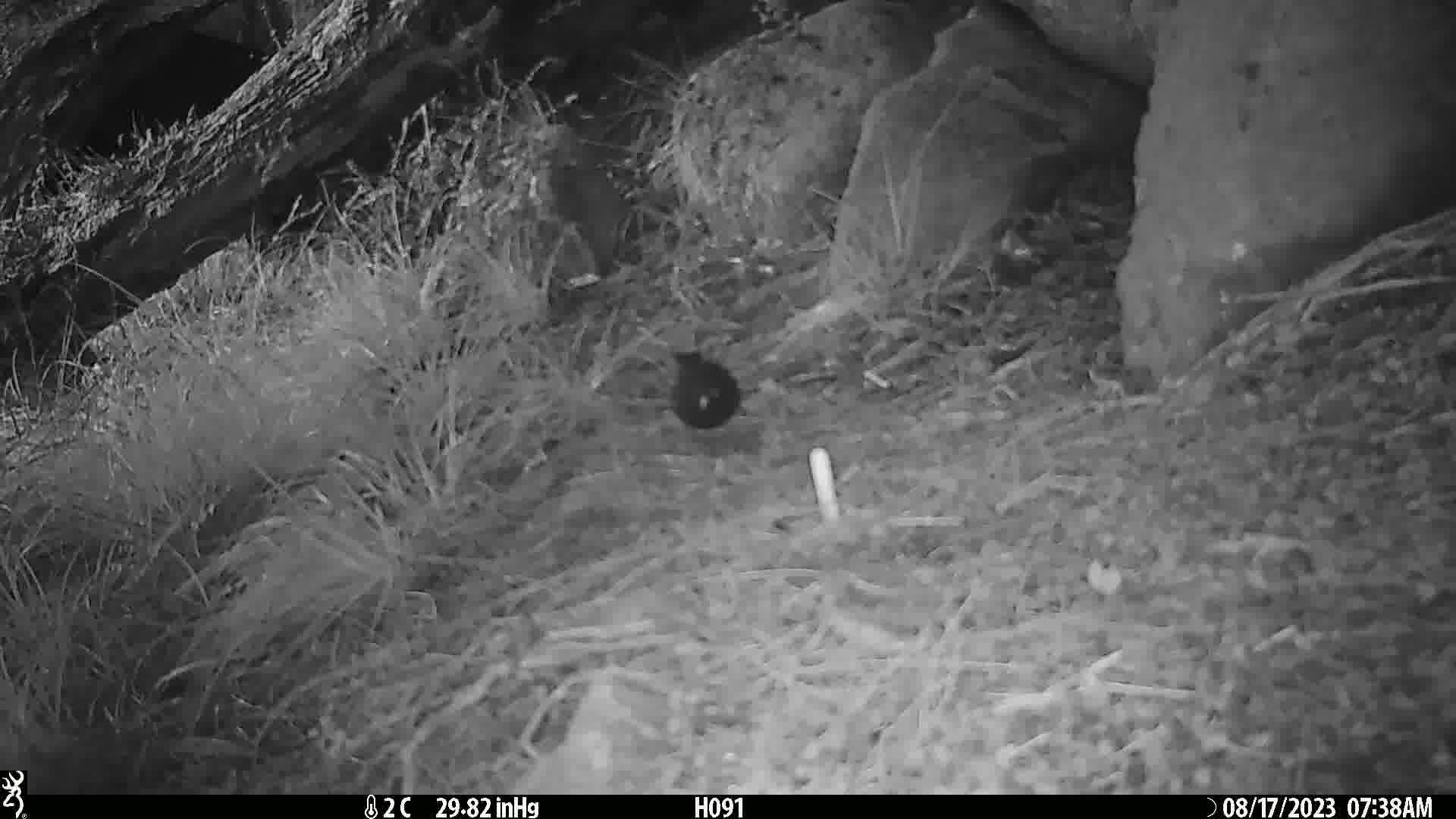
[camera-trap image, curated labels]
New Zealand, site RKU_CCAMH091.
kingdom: Animalia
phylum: Chordata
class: Aves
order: Passeriformes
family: Turdidae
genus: Turdus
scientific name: Turdus merula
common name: eurasian blackbird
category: blackbird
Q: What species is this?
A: Blackbird (eurasian blackbird) (Turdus merula).